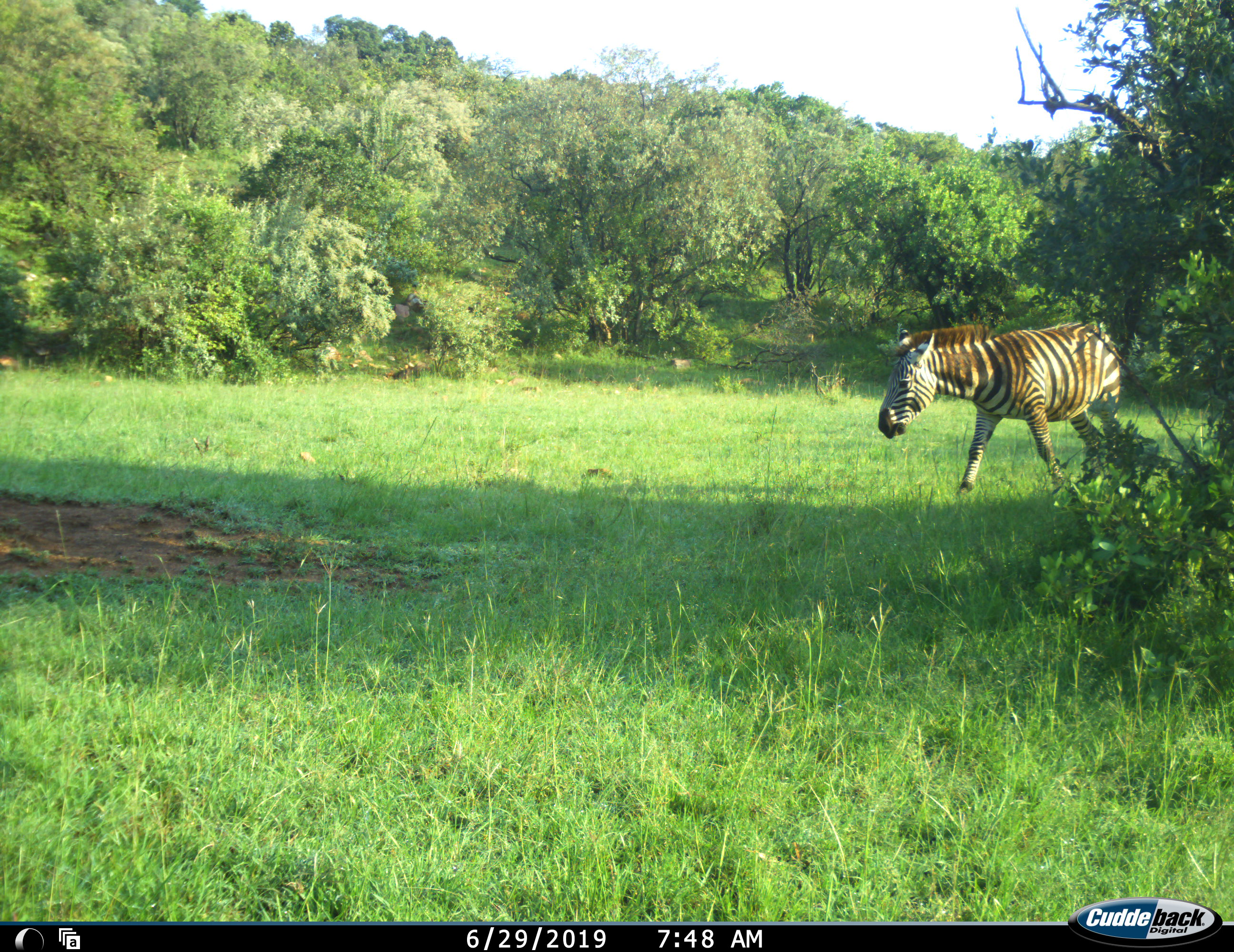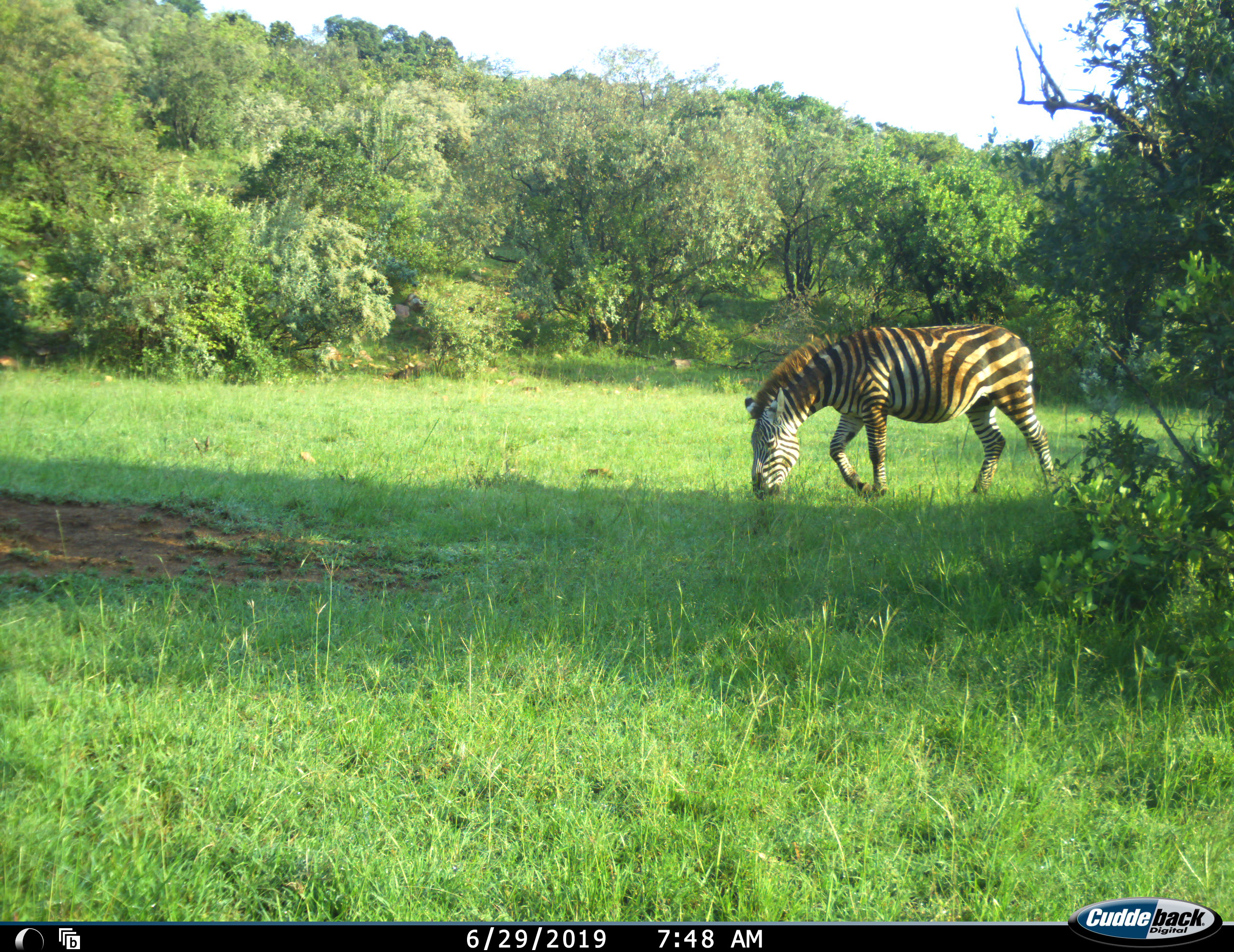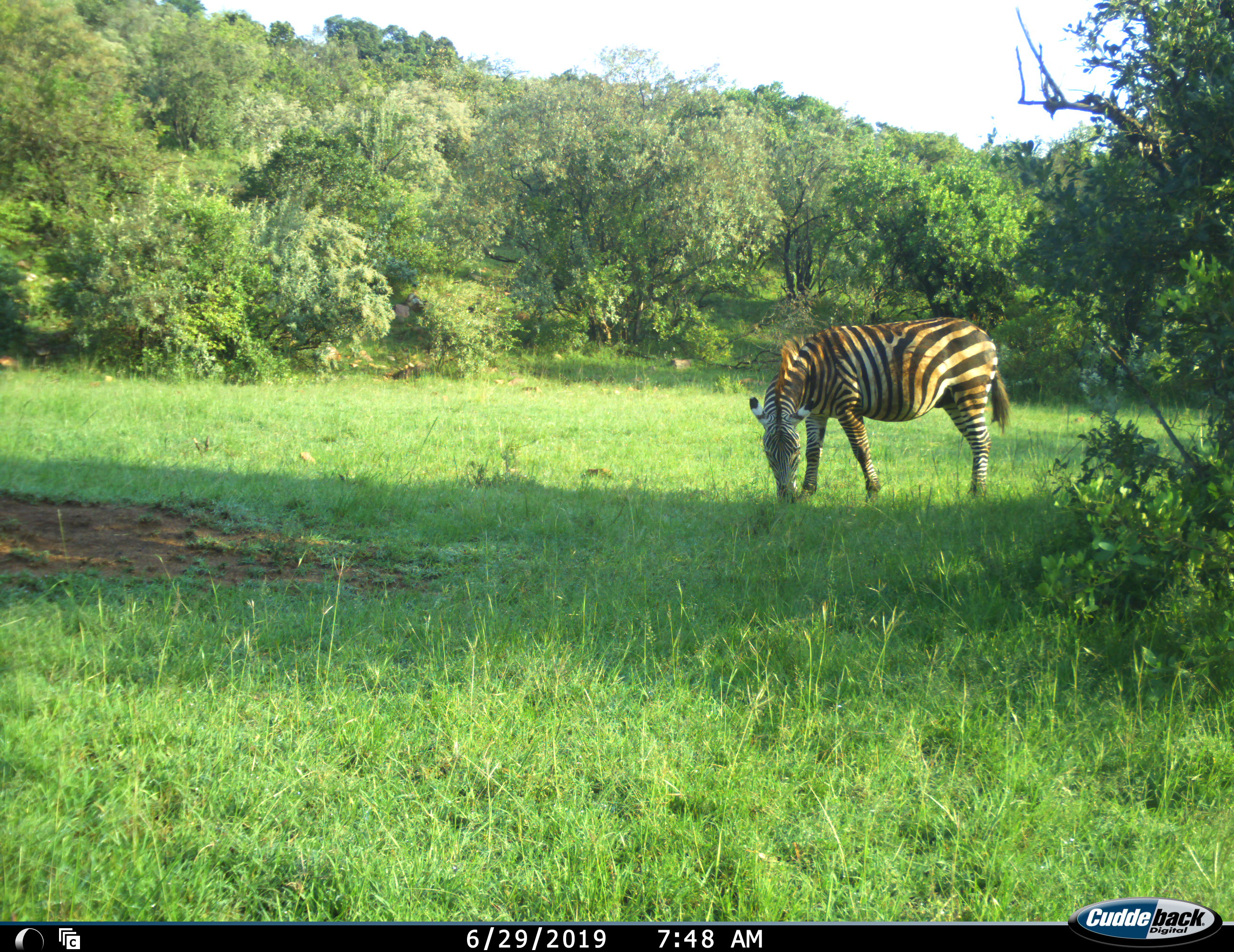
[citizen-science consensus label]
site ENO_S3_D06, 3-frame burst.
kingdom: Animalia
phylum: Chordata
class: Mammalia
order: Perissodactyla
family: Equidae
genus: Equus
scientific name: Equus quagga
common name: plains zebra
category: zebraplains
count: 1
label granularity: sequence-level